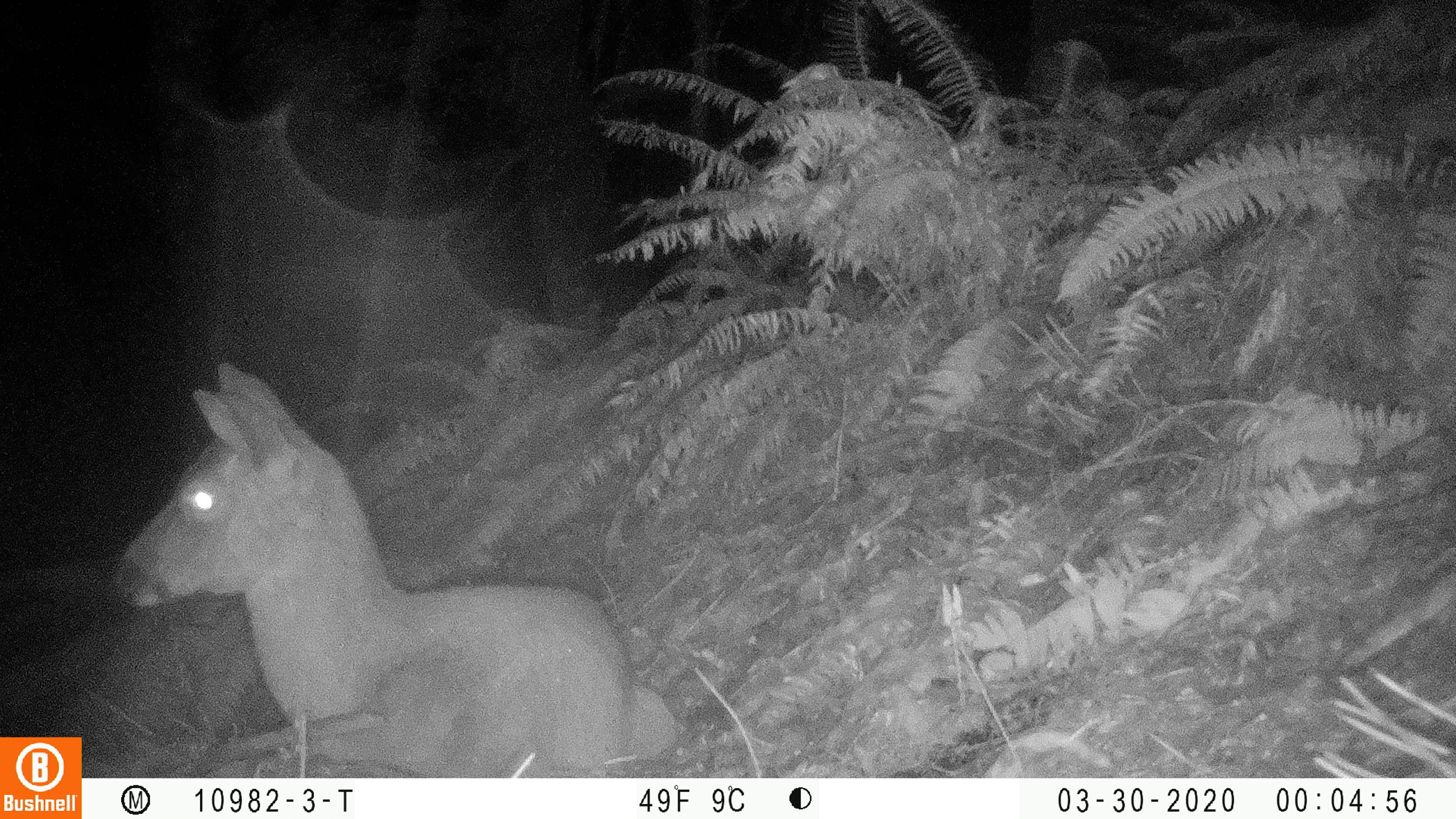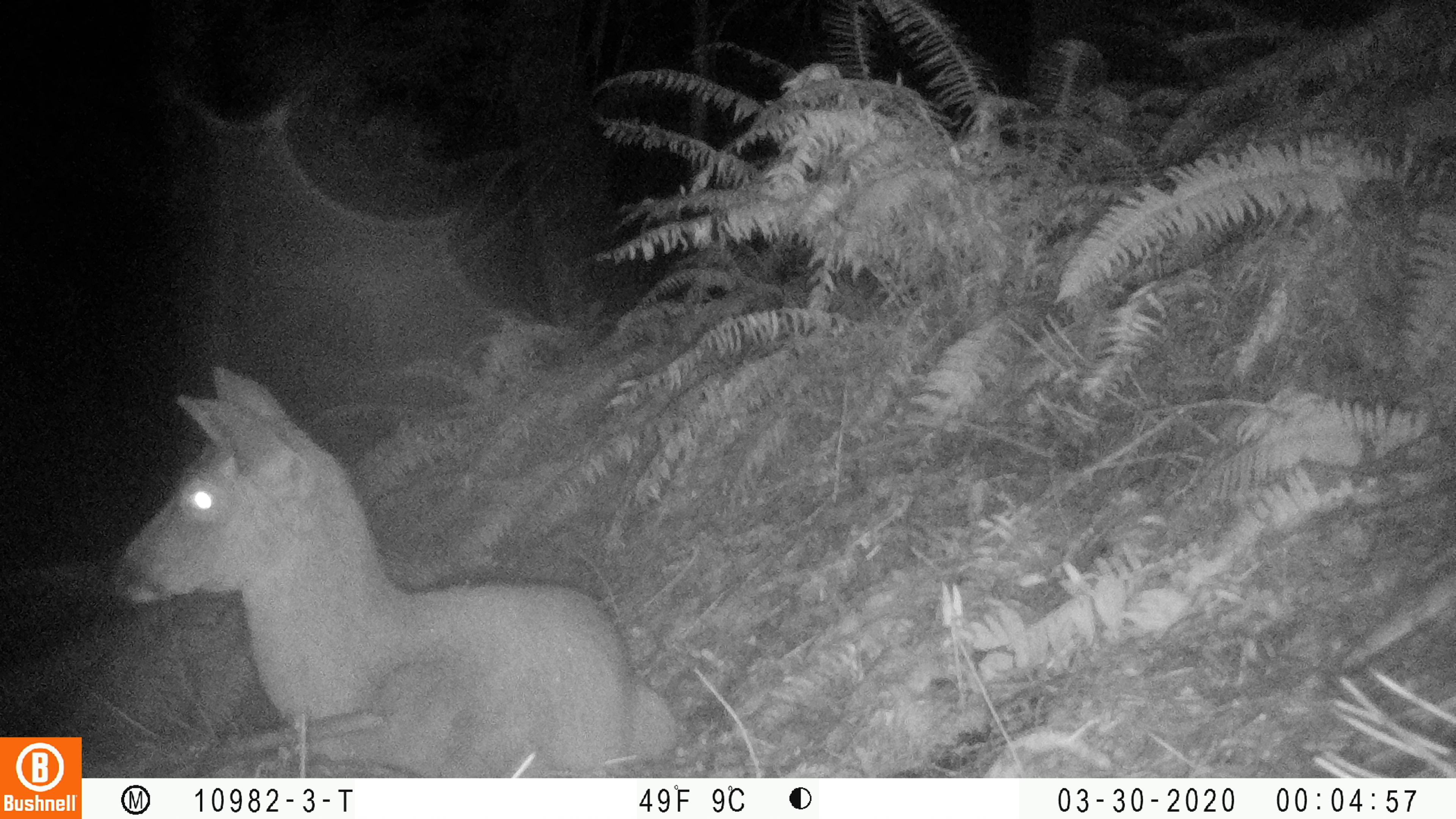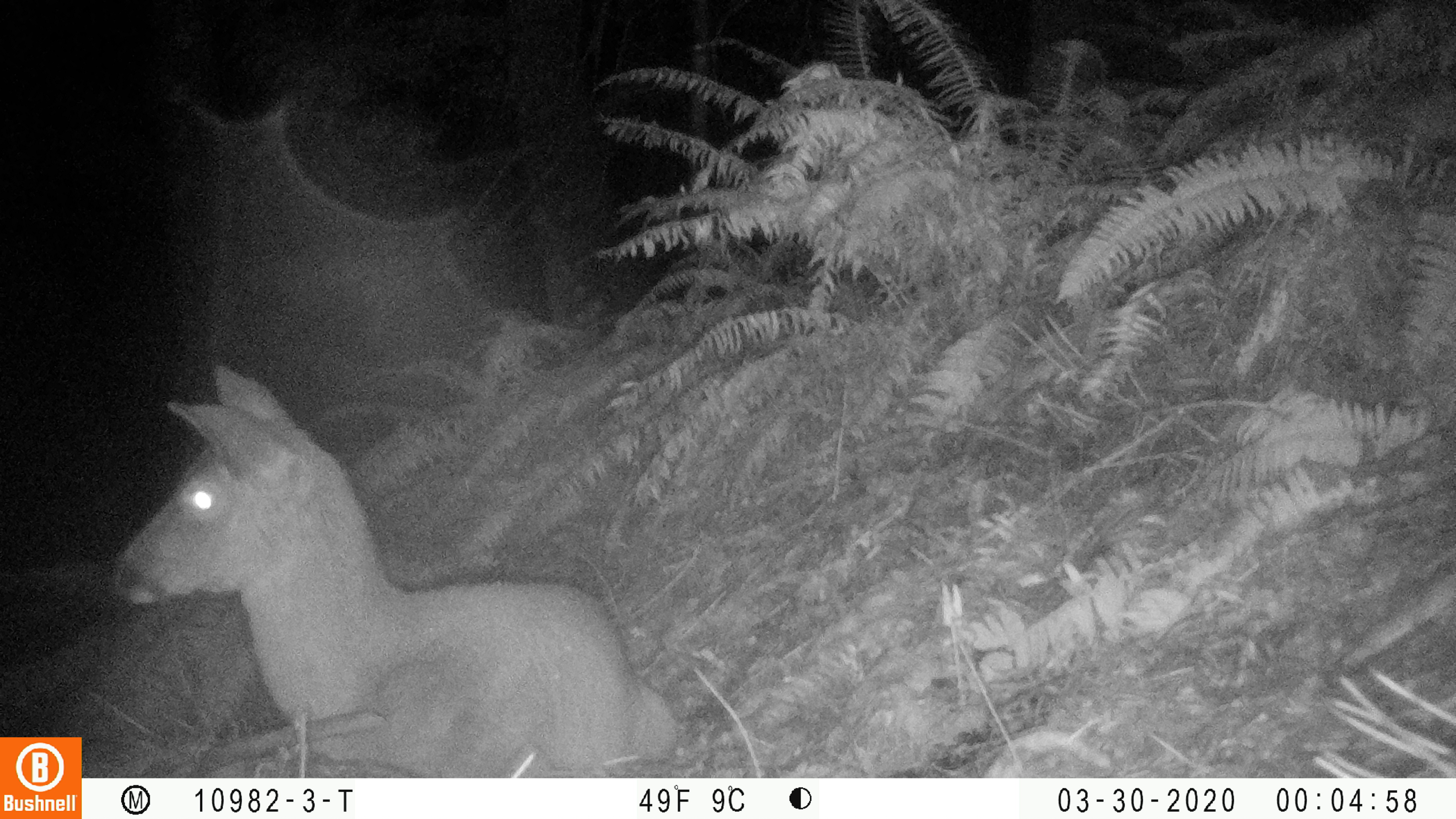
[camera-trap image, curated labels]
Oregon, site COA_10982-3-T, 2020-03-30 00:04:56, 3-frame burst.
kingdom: Animalia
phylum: Chordata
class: Mammalia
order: Artiodactyla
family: Cervidae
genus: Odocoileus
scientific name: Odocoileus hemionus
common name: black-tailed deer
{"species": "black-tailed deer (Odocoileus hemionus)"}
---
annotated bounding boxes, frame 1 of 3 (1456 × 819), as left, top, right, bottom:
black-tailed deer: 105, 351, 681, 768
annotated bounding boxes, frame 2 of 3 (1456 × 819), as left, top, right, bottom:
black-tailed deer: 107, 361, 672, 772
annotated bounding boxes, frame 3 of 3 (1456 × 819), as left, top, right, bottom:
black-tailed deer: 103, 361, 681, 770